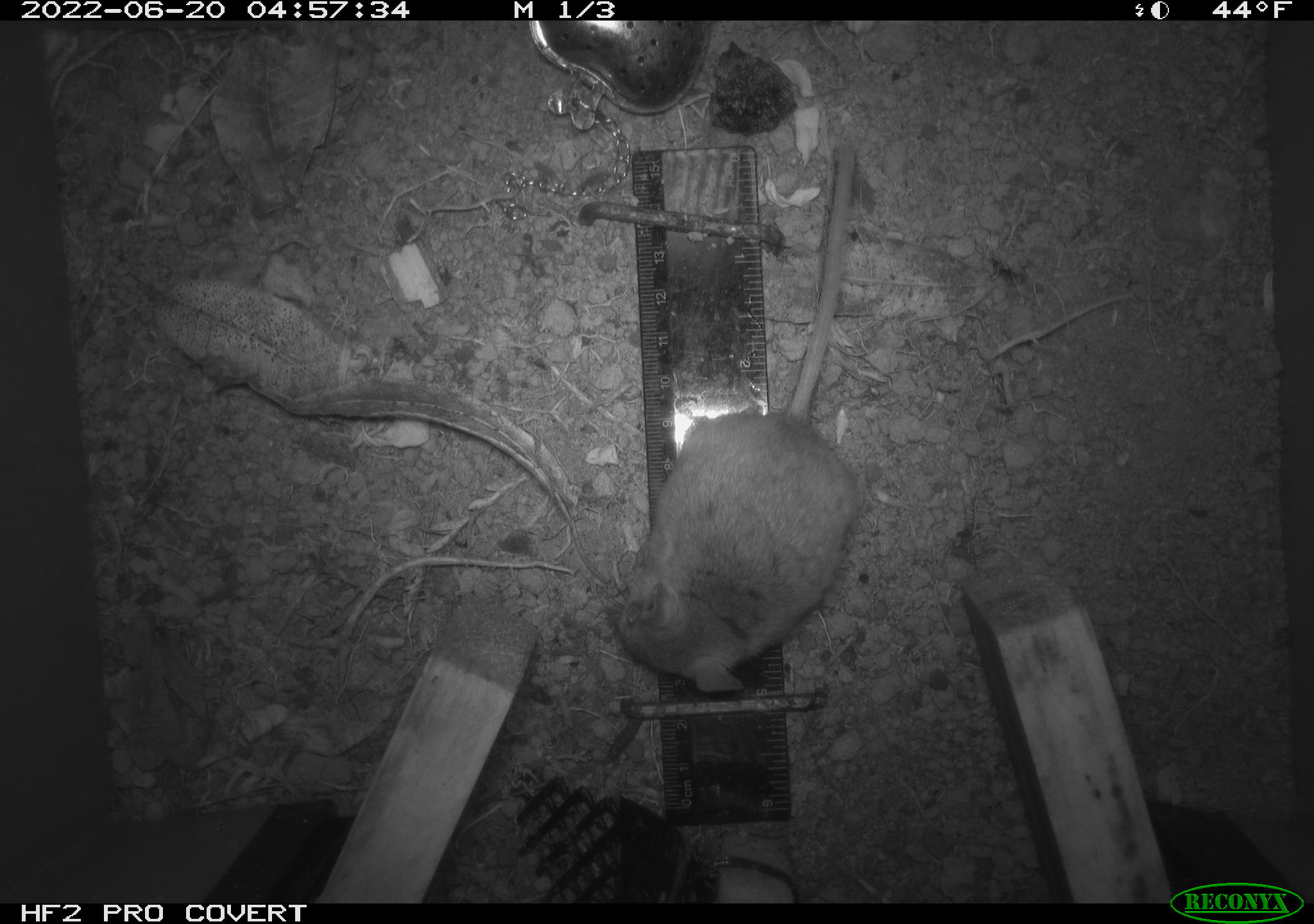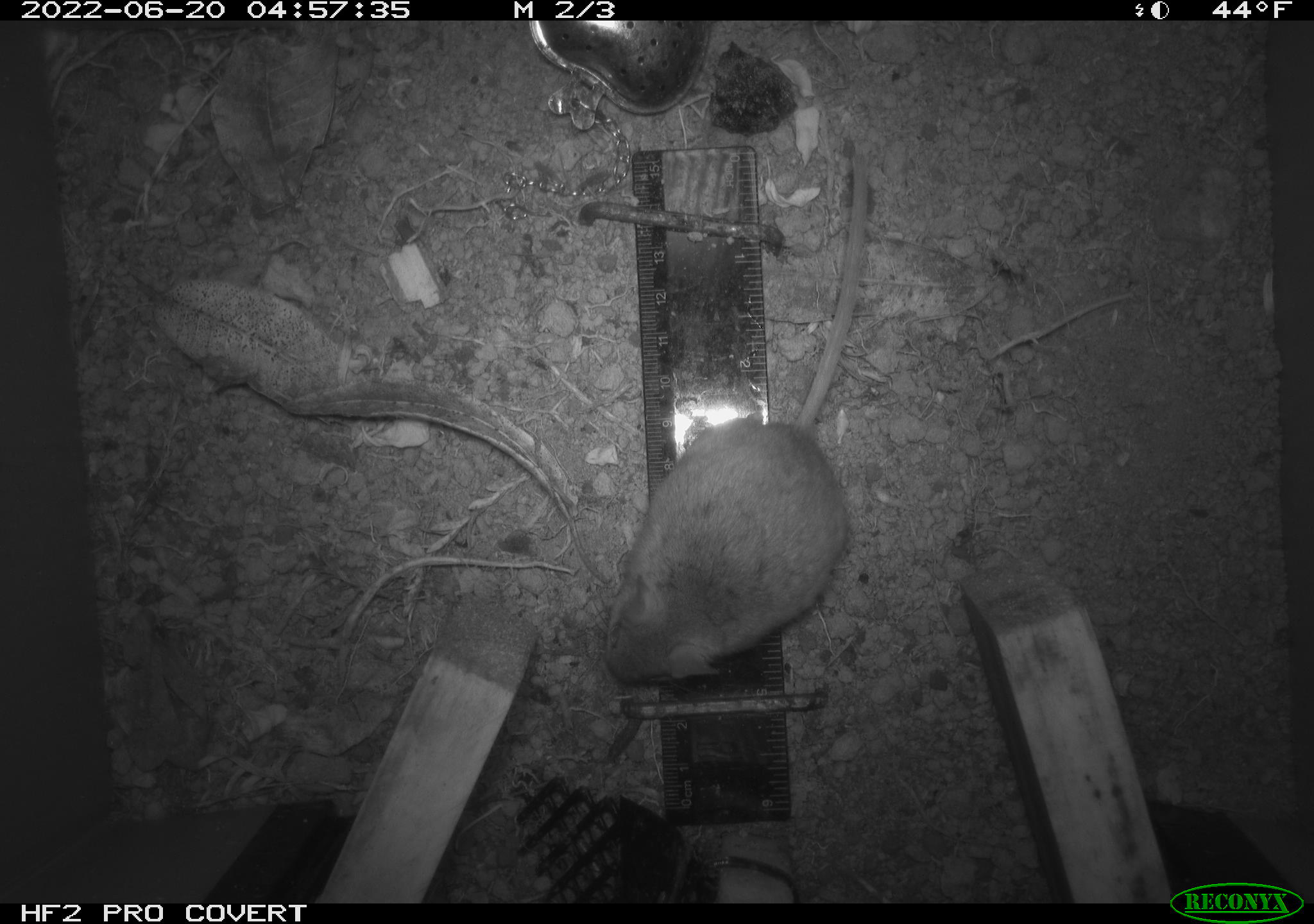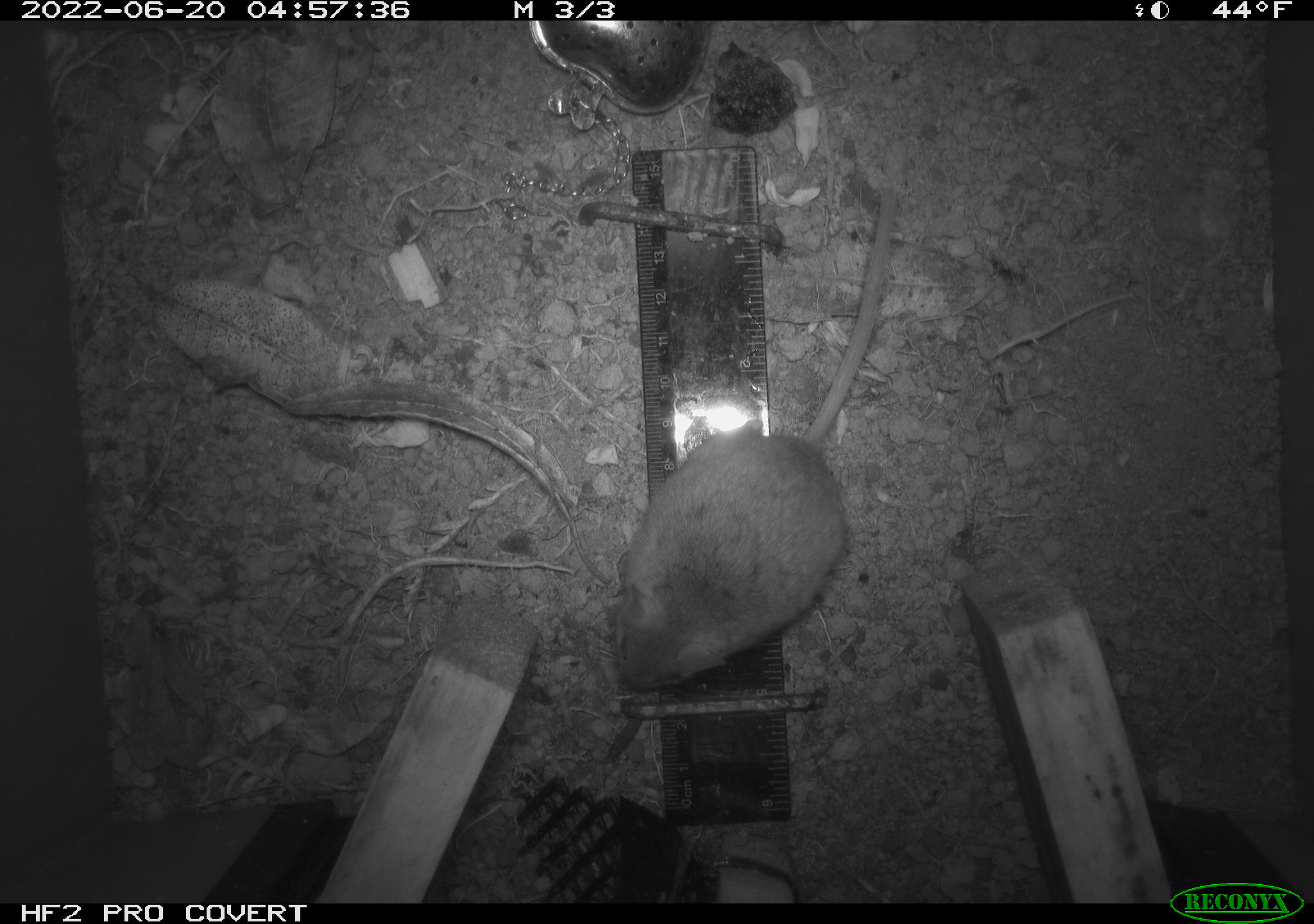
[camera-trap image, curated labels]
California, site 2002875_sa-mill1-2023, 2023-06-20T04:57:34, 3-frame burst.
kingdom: Animalia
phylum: Chordata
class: Mammalia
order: Rodentia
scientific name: Rodentia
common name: mouse species